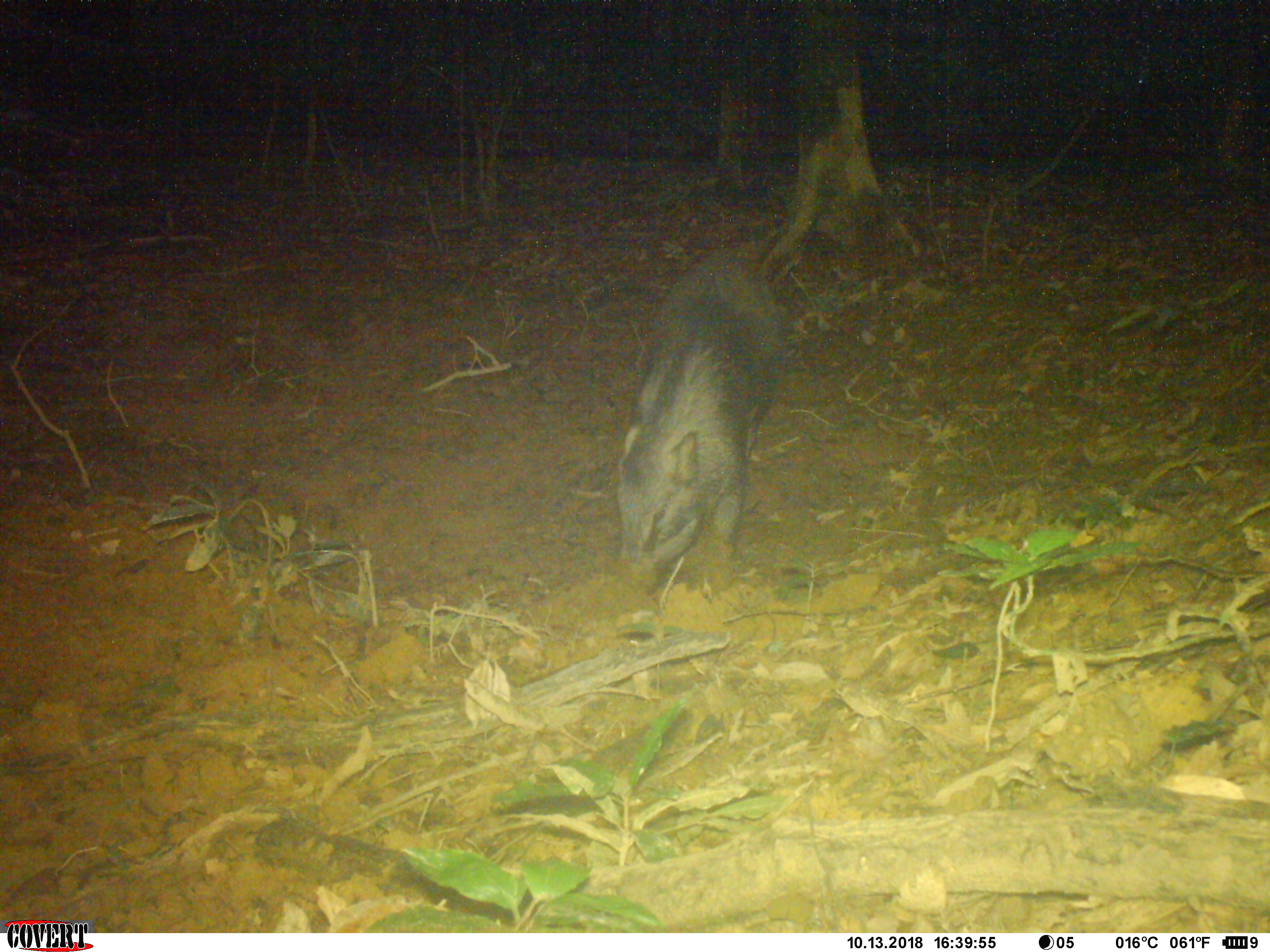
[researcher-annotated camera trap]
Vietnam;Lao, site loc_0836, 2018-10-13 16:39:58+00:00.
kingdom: Animalia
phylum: Chordata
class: Mammalia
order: Artiodactyla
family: Suidae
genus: Sus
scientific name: Sus scrofa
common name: eurasian wild pig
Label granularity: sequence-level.